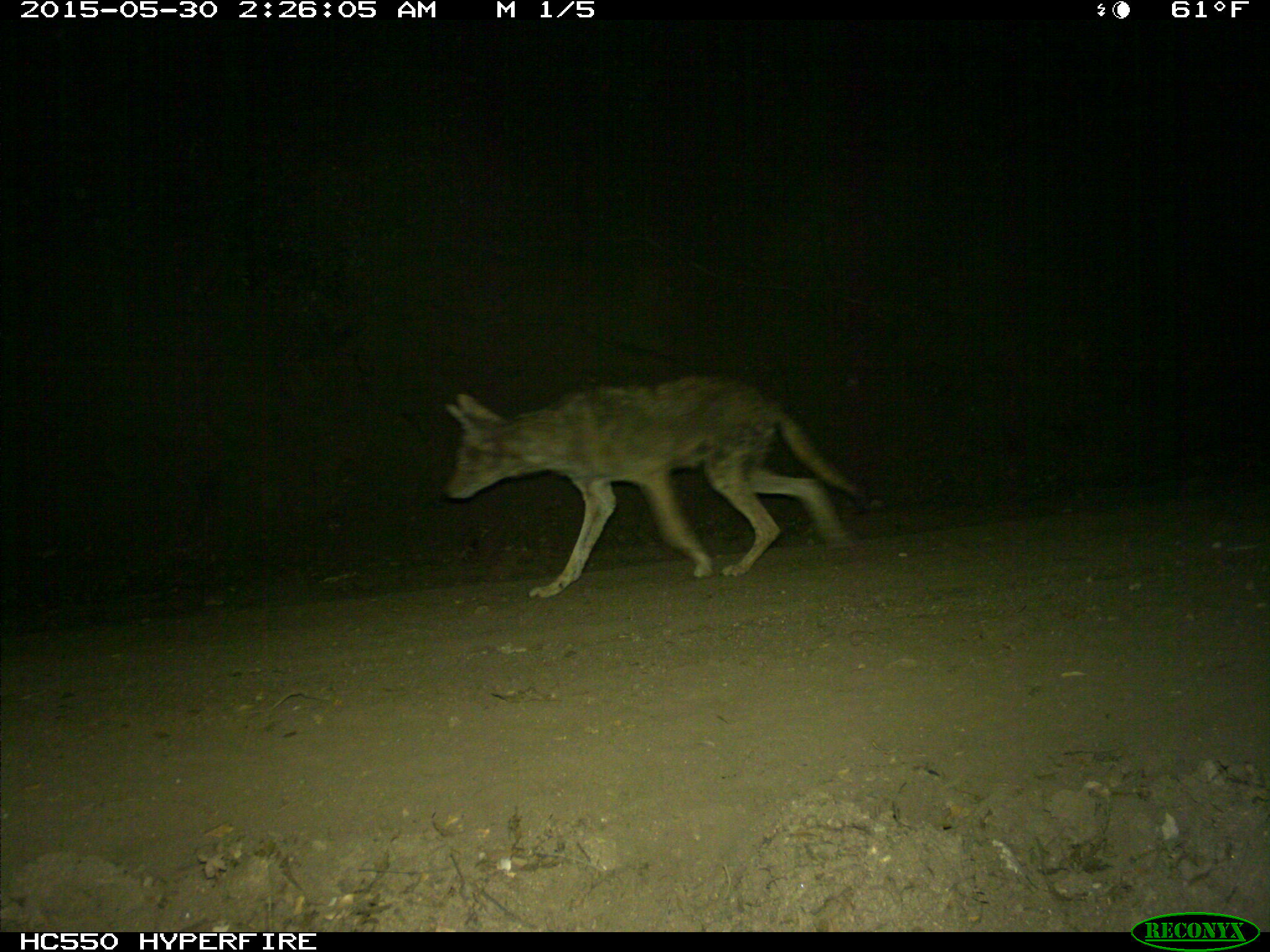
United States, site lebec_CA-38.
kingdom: Animalia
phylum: Chordata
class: Mammalia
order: Carnivora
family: Canidae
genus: Canis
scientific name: Canis latrans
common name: coyote